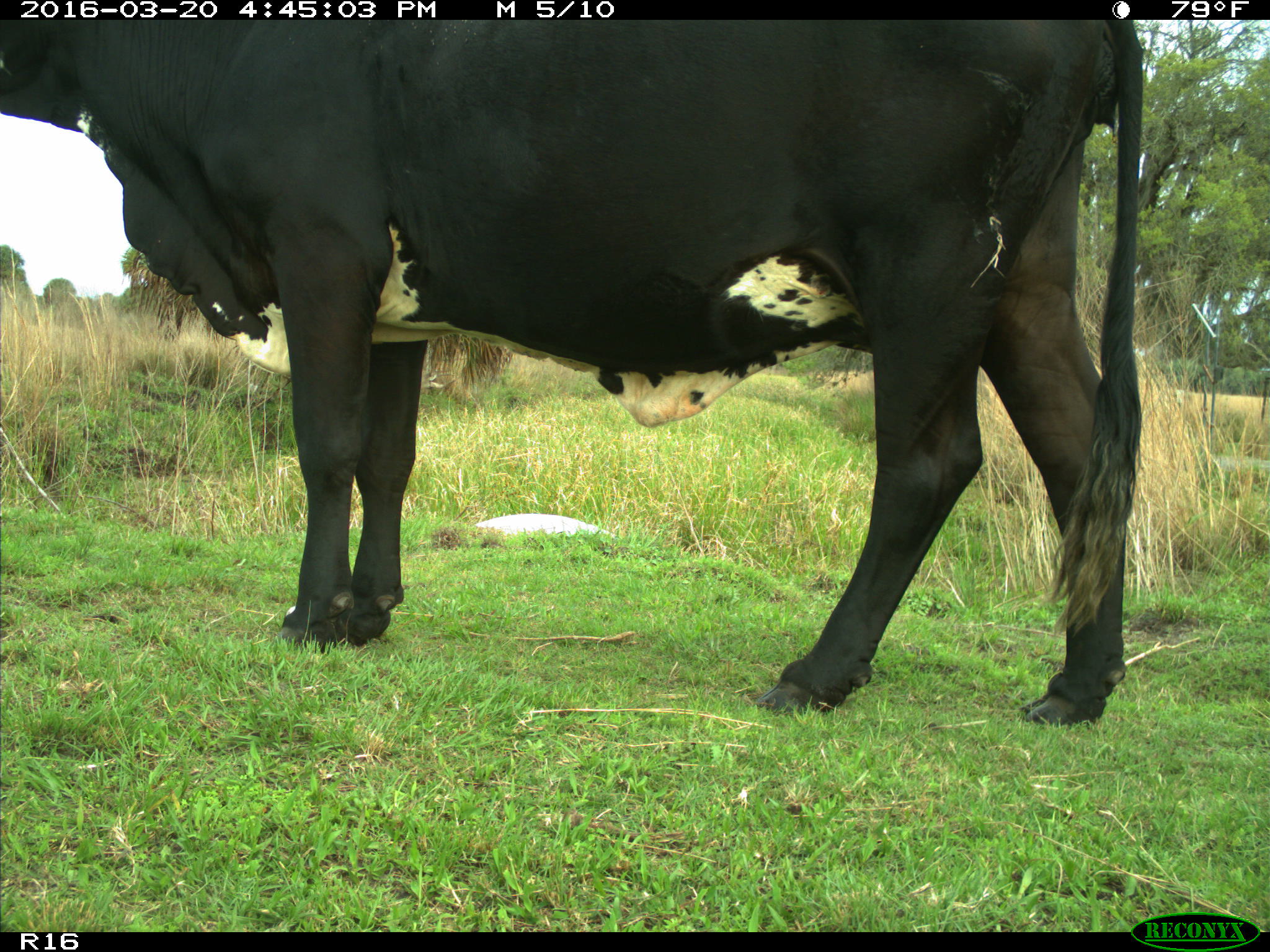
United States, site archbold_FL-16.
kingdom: Animalia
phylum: Chordata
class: Mammalia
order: Artiodactyla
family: Bovidae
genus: Bos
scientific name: Bos taurus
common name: domestic cow